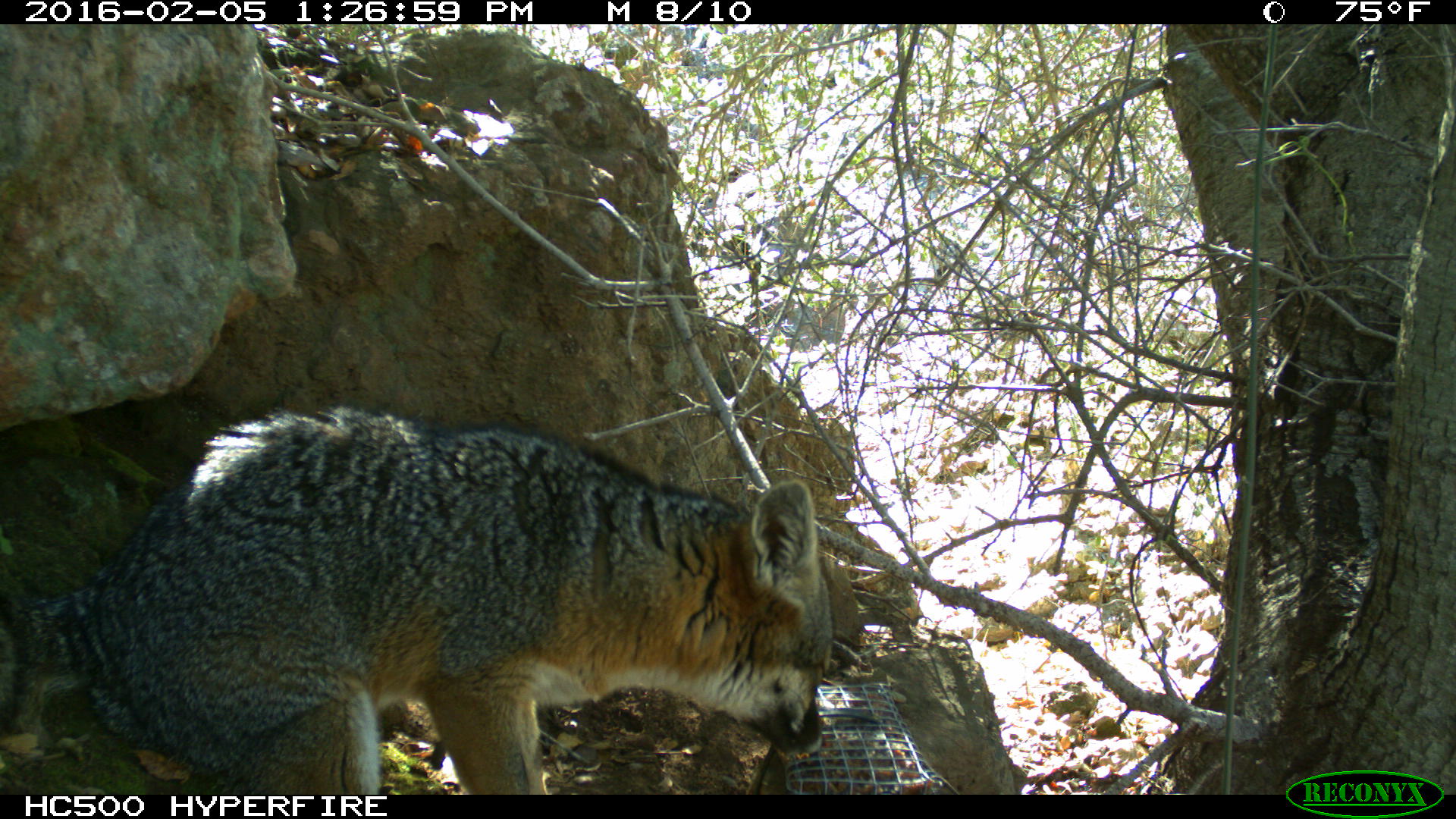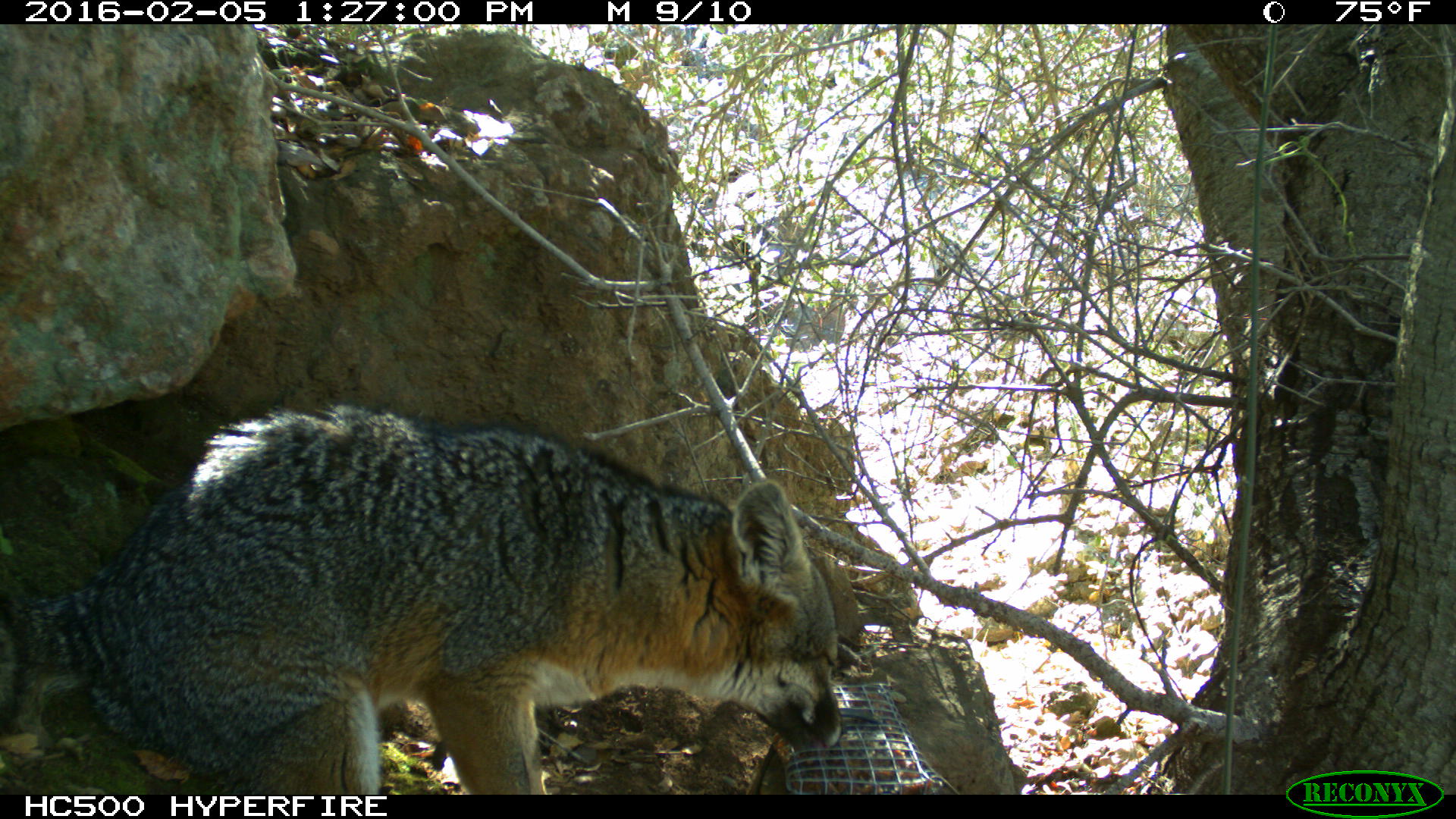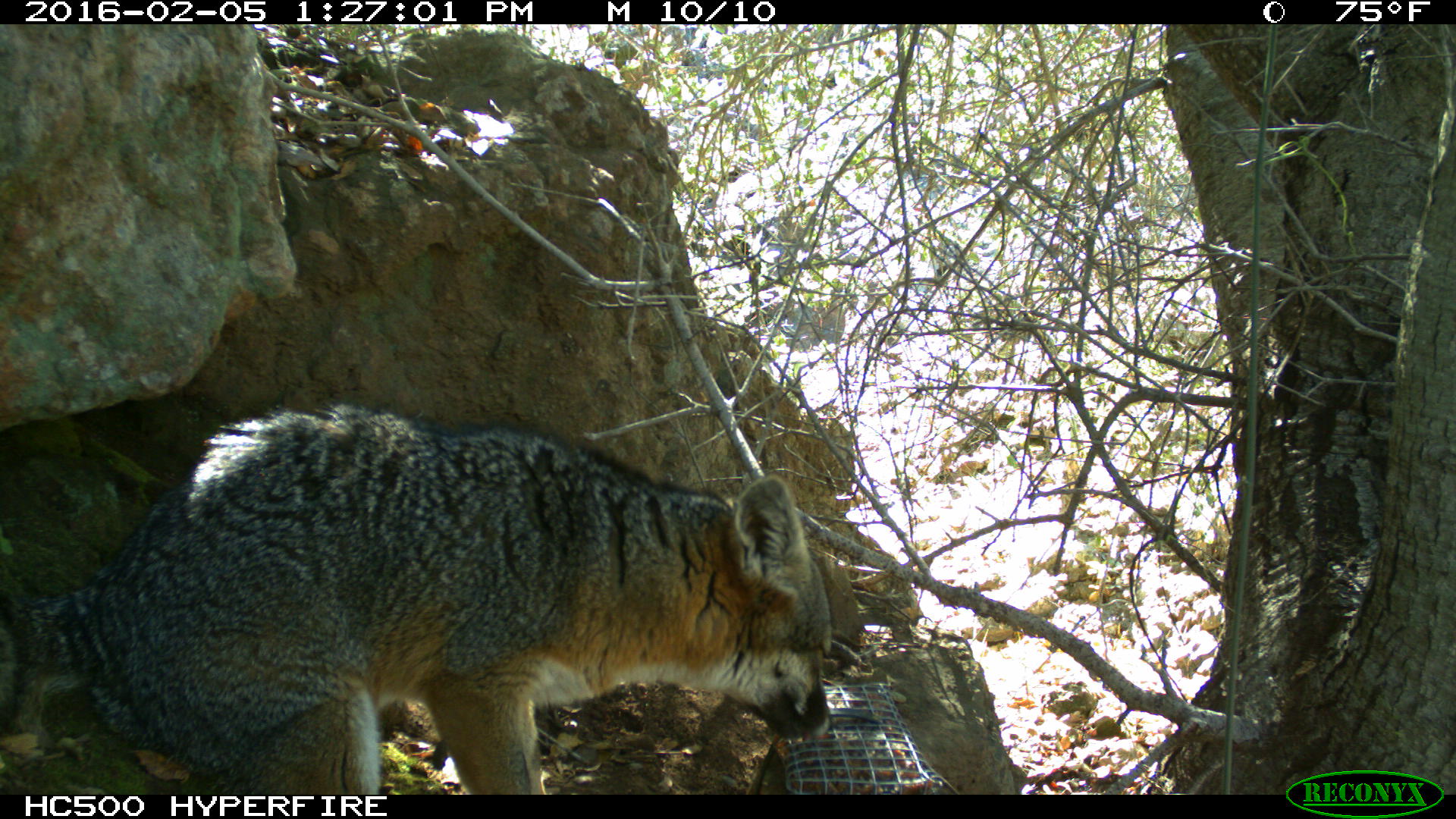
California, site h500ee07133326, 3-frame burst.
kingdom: Animalia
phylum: Chordata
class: Mammalia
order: Carnivora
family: Canidae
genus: Urocyon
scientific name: Urocyon littoralis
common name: island fox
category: fox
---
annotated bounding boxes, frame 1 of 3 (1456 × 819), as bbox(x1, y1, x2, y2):
fox: bbox(0, 406, 840, 794)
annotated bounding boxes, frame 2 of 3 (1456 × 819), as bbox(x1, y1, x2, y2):
fox: bbox(0, 403, 845, 792)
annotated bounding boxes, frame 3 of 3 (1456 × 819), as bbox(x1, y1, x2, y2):
fox: bbox(0, 402, 833, 794)